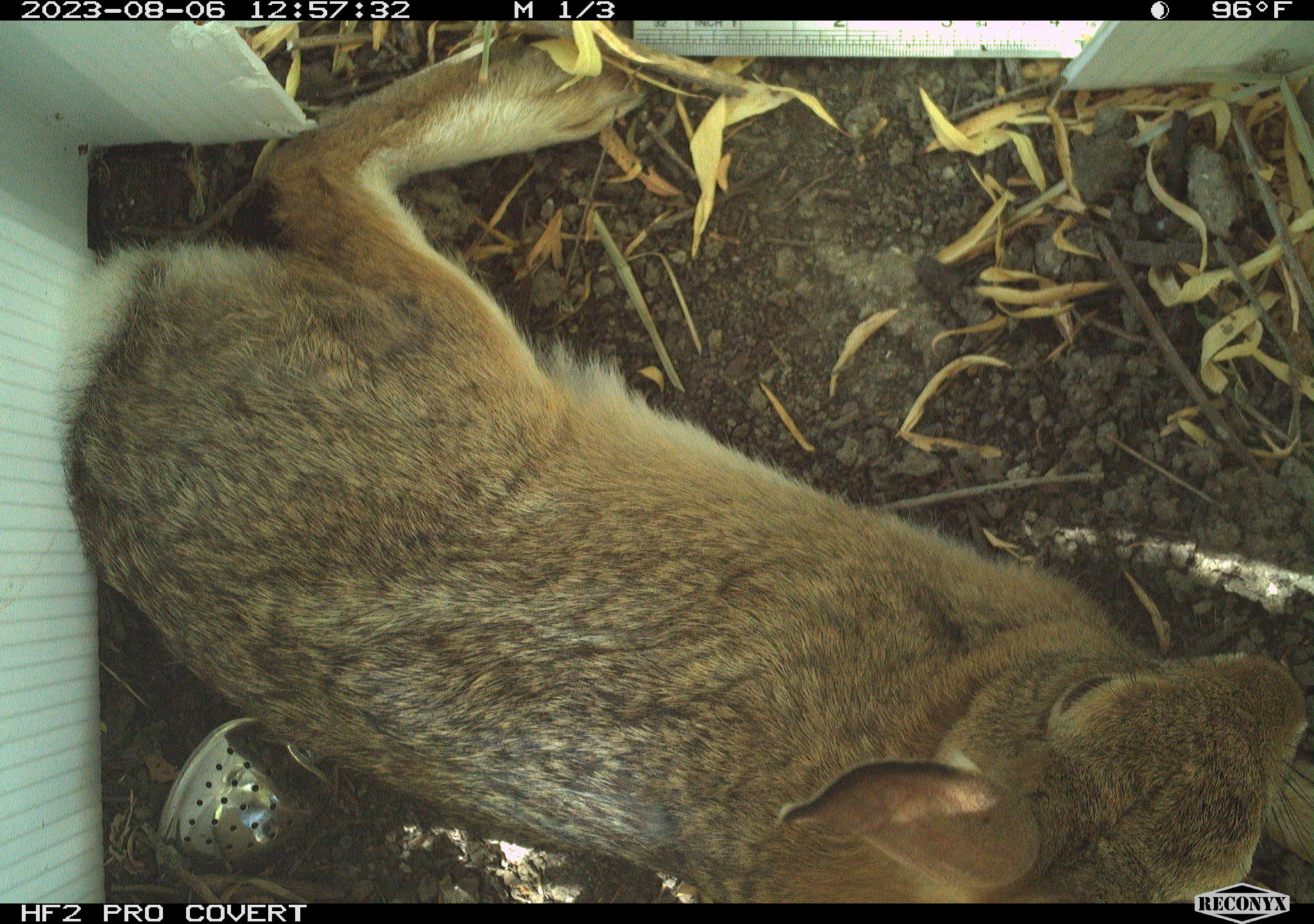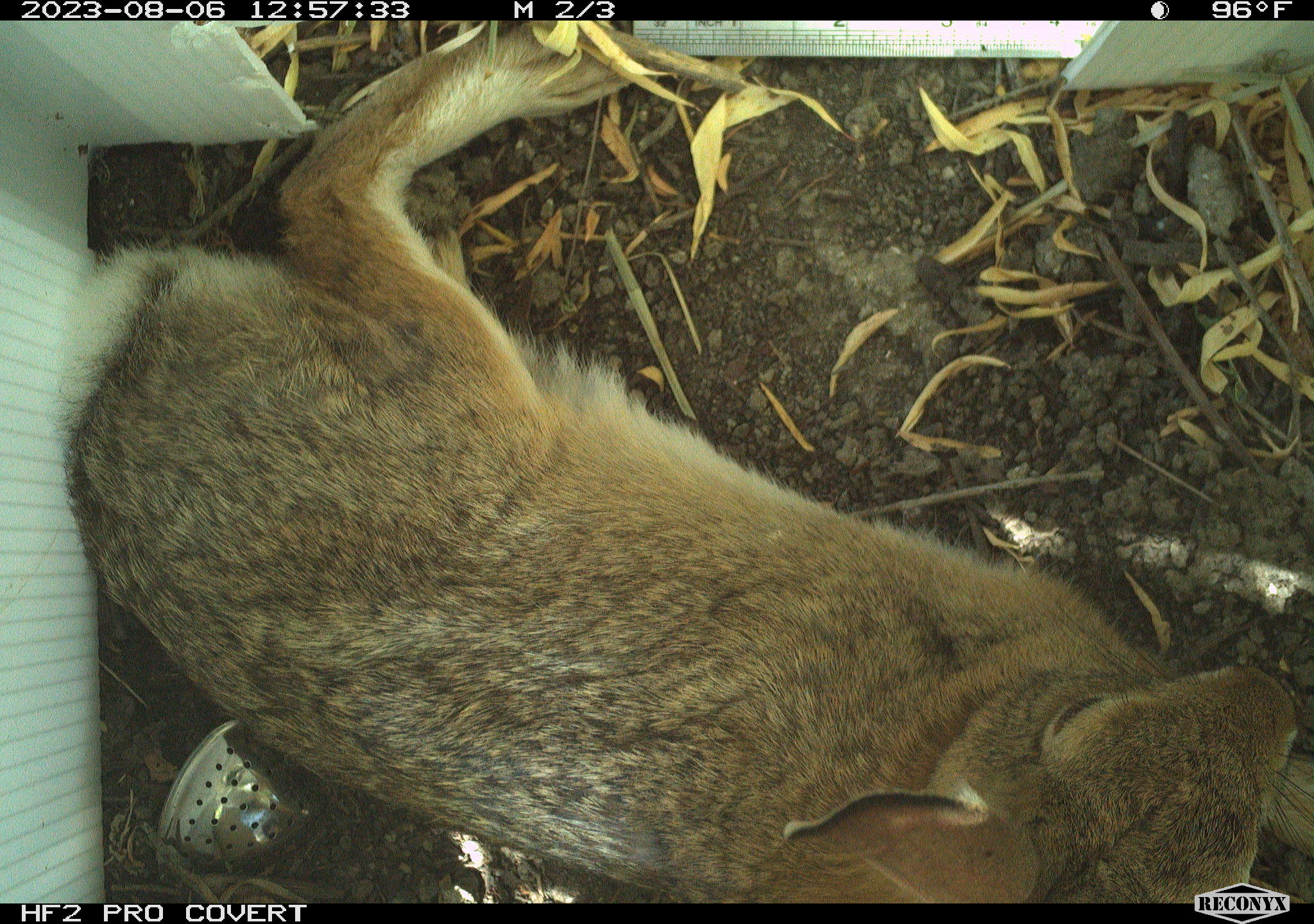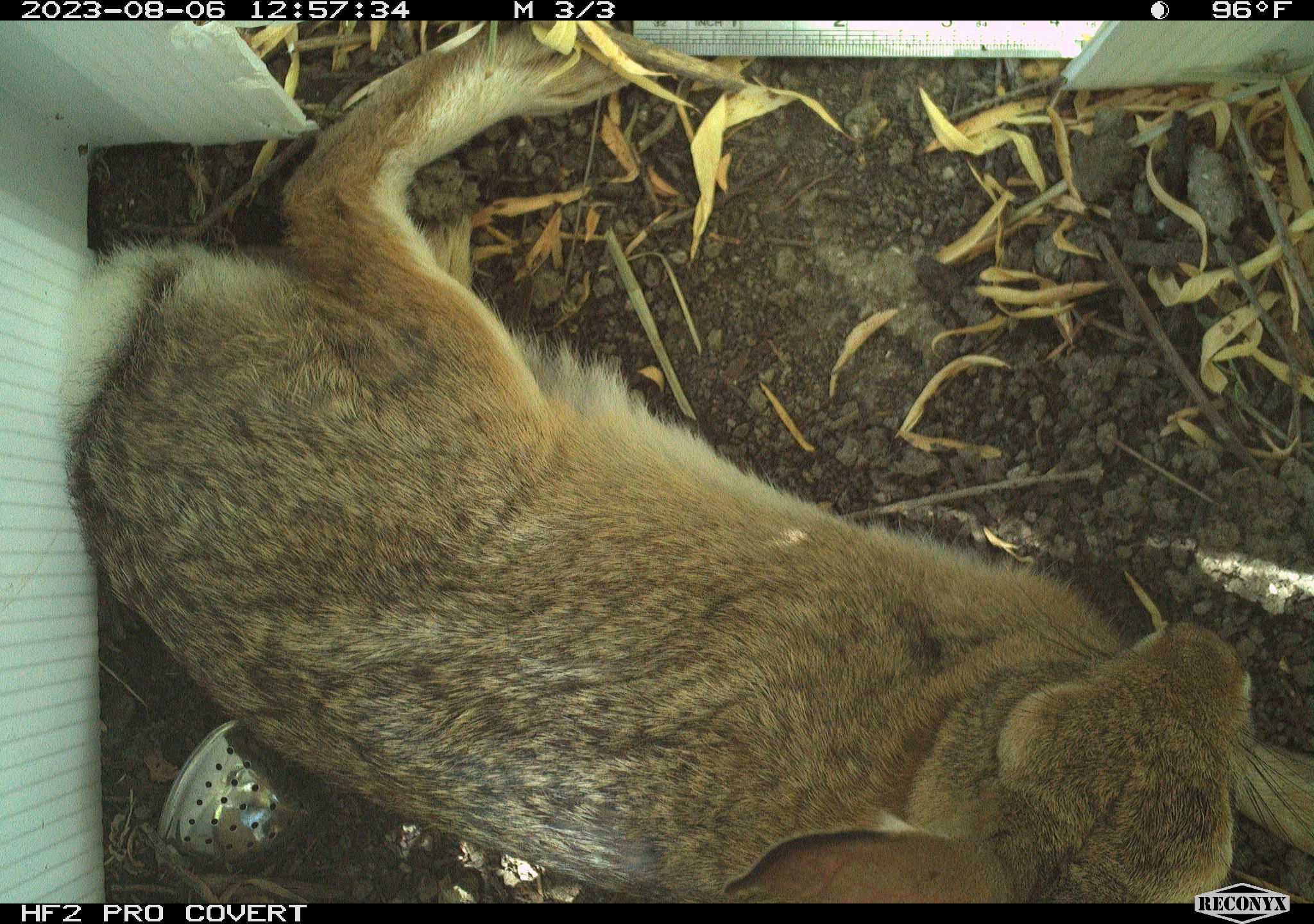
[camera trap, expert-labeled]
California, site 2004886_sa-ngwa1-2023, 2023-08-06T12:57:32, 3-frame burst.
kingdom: Animalia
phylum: Chordata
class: Mammalia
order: Lagomorpha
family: Leporidae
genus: Sylvilagus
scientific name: Sylvilagus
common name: cottontail rabbits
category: sylvilagus species